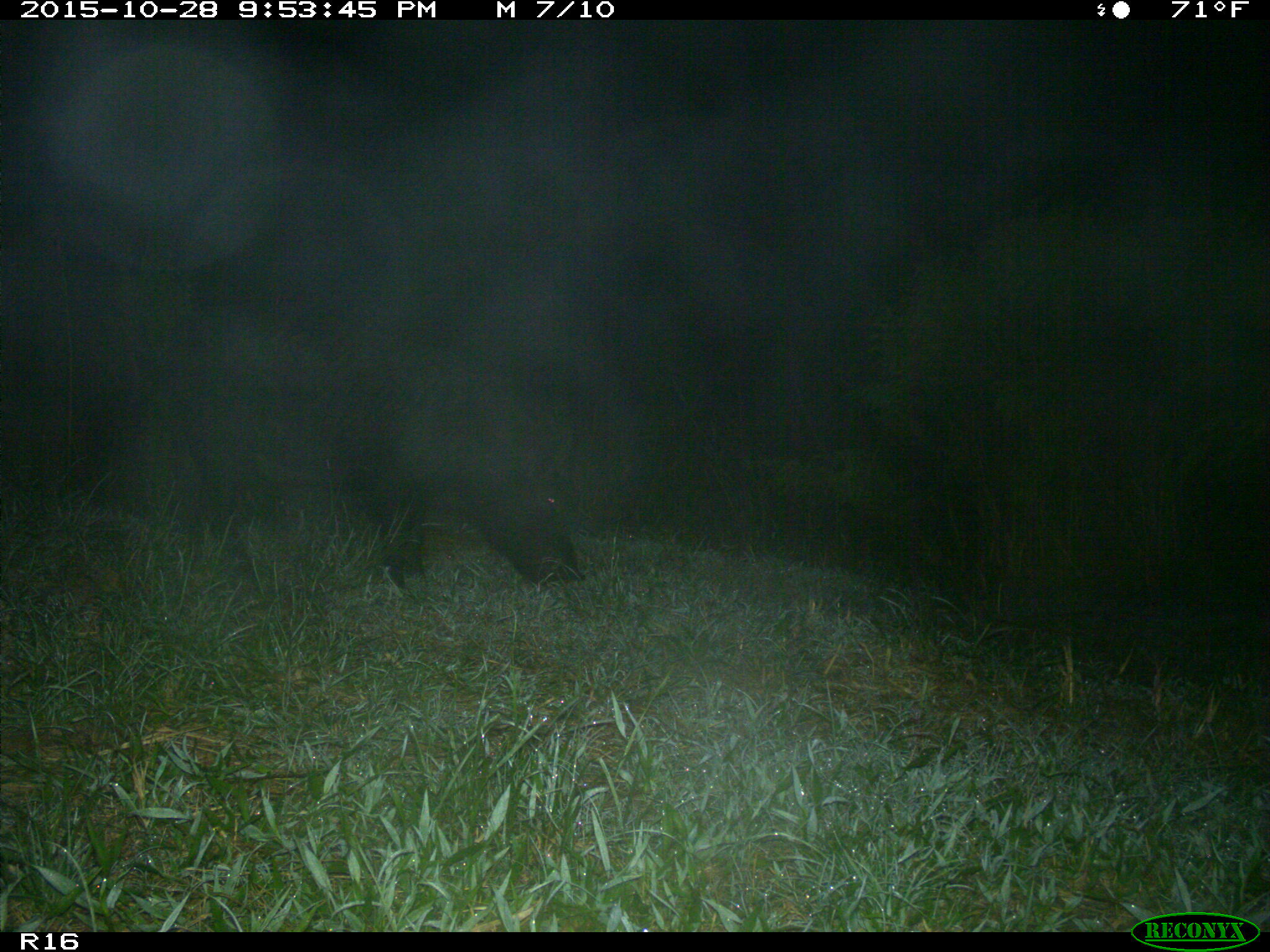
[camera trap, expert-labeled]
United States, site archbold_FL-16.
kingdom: Animalia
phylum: Chordata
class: Mammalia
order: Artiodactyla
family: Suidae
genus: Sus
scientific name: Sus scrofa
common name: wild boar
Sus scrofa (wild boar).